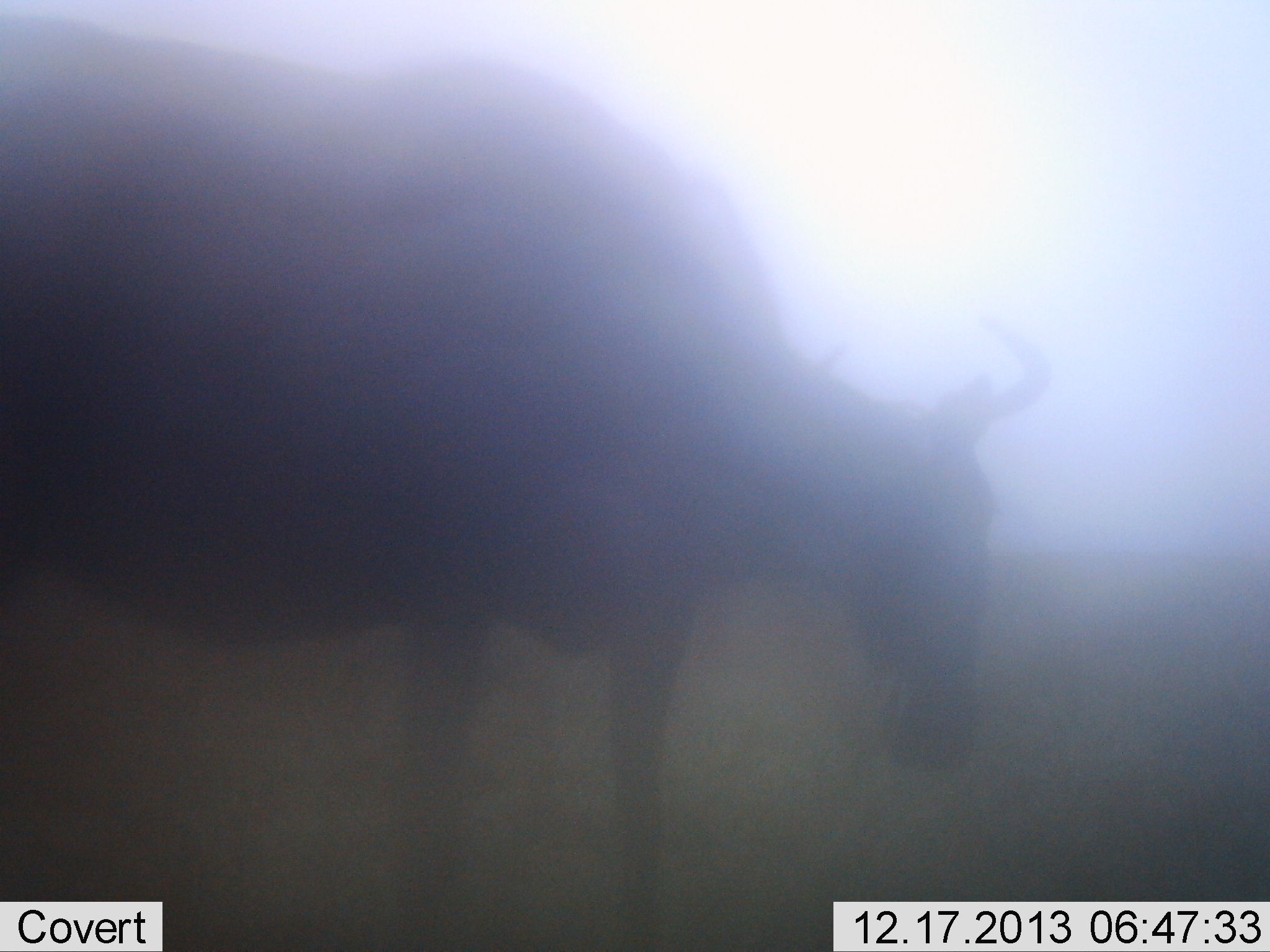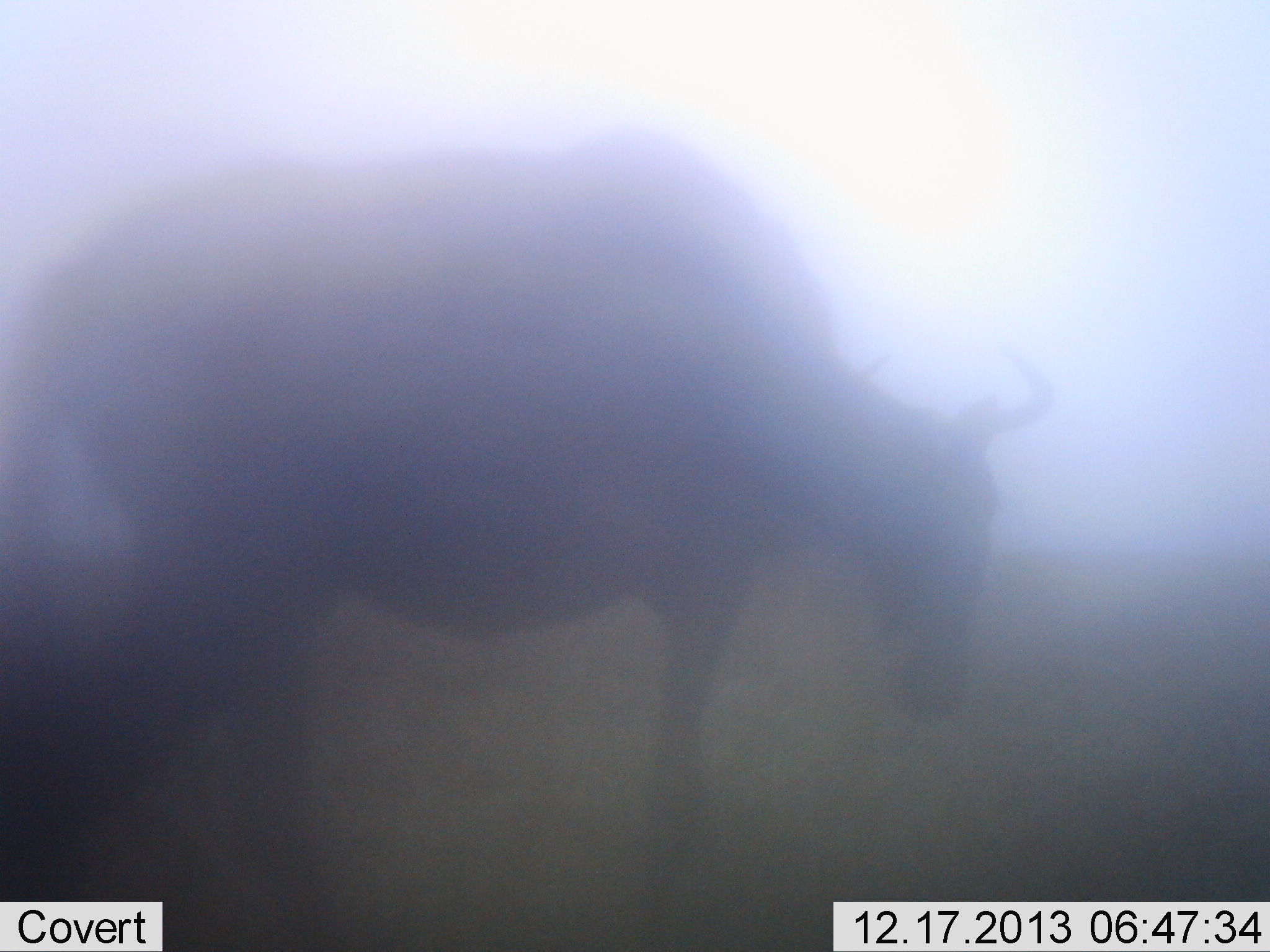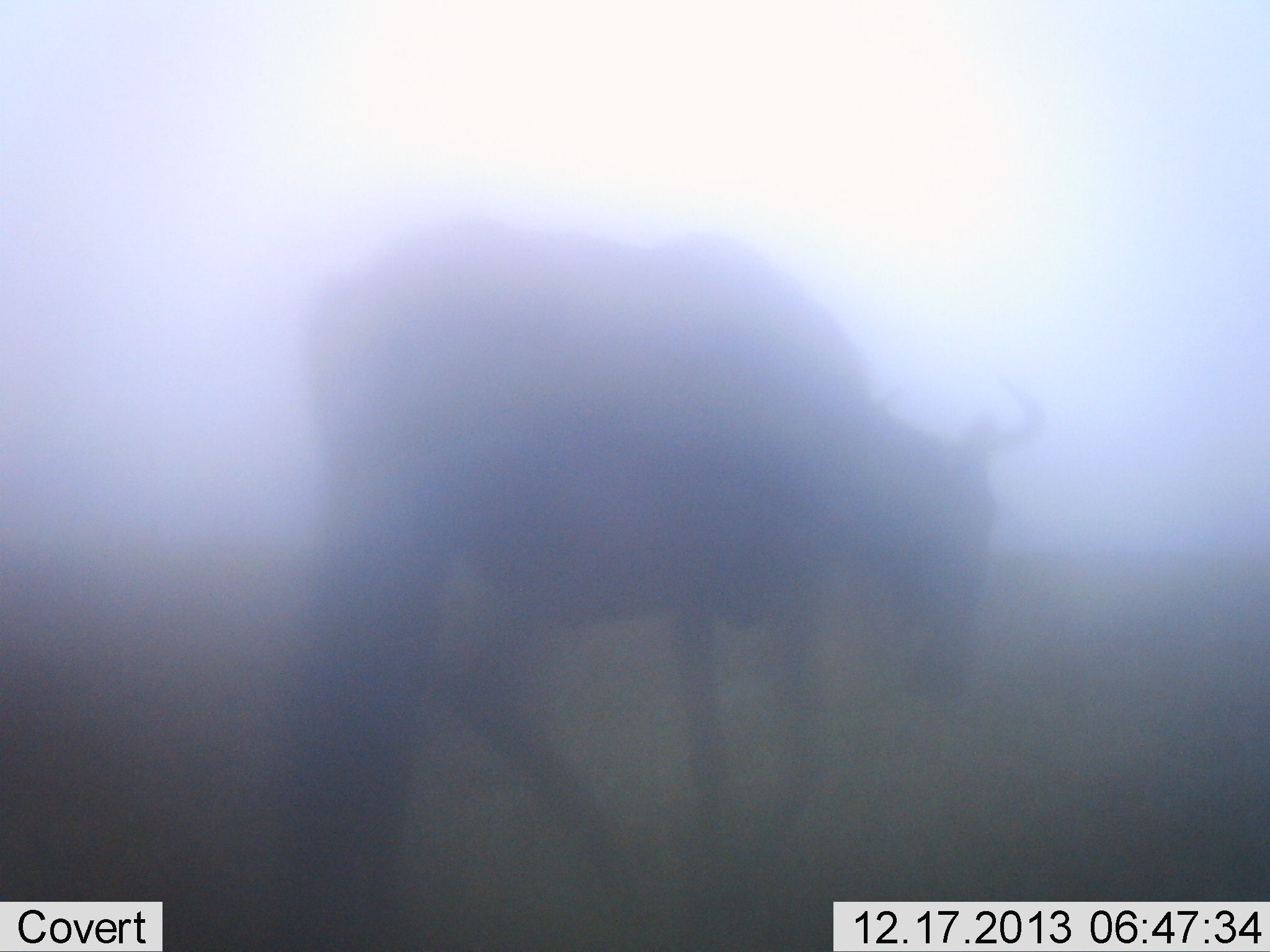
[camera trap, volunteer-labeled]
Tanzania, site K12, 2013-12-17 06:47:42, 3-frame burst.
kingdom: Animalia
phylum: Chordata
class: Mammalia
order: Artiodactyla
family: Bovidae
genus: Connochaetes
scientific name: Connochaetes taurinus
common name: blue wildebeest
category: wildebeest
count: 1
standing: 27%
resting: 0%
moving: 73%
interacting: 0%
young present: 0%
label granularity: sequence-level